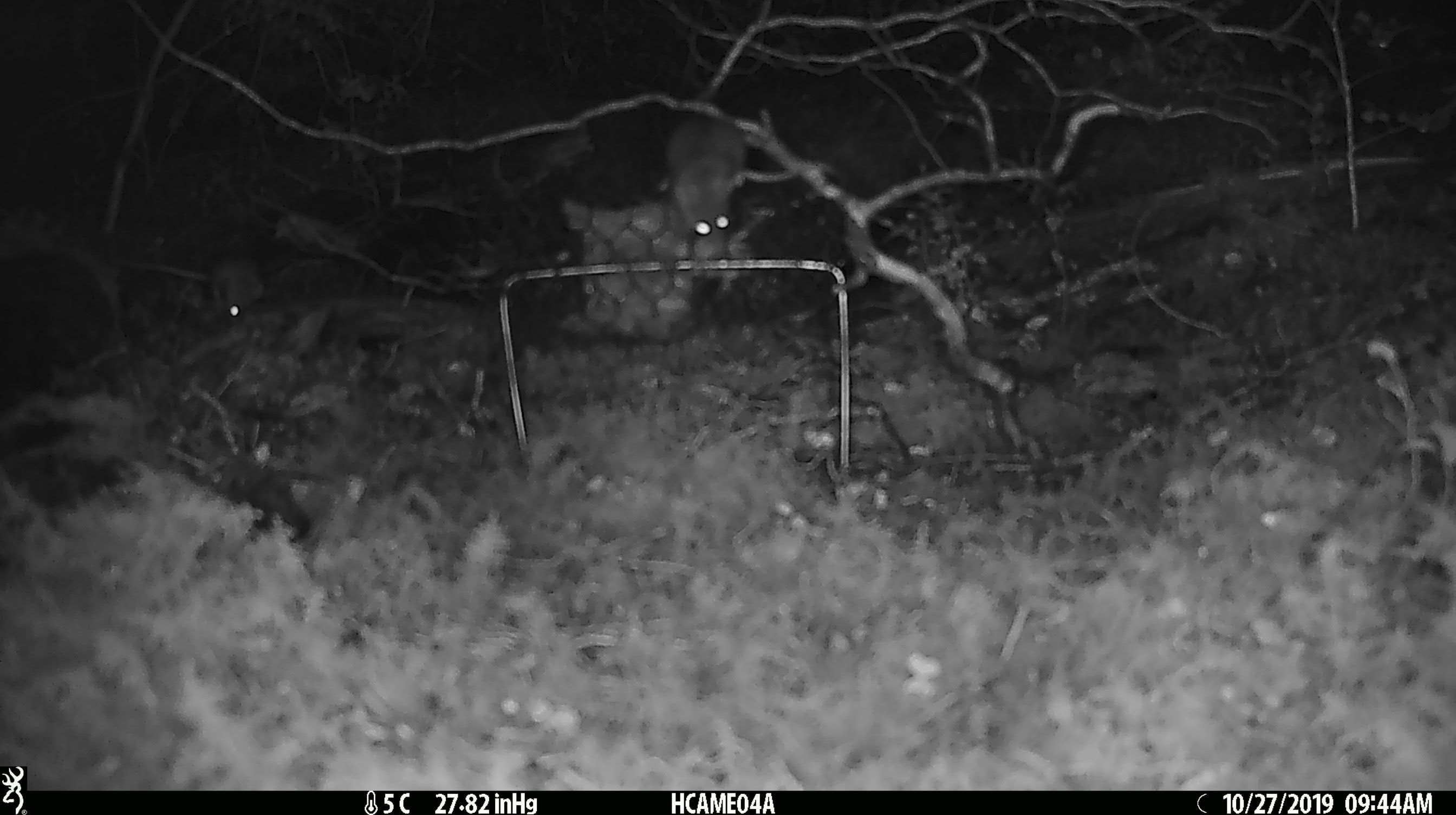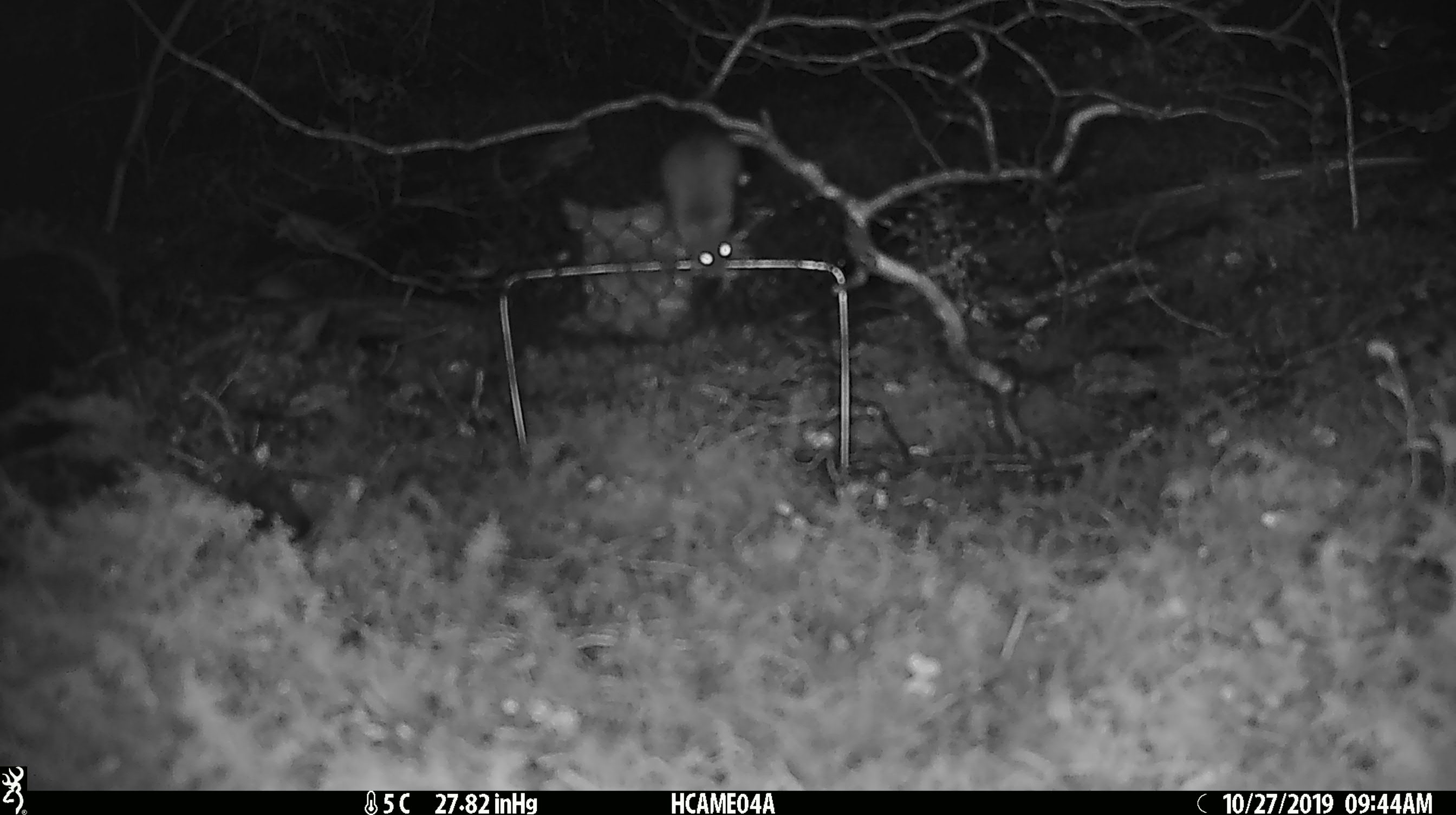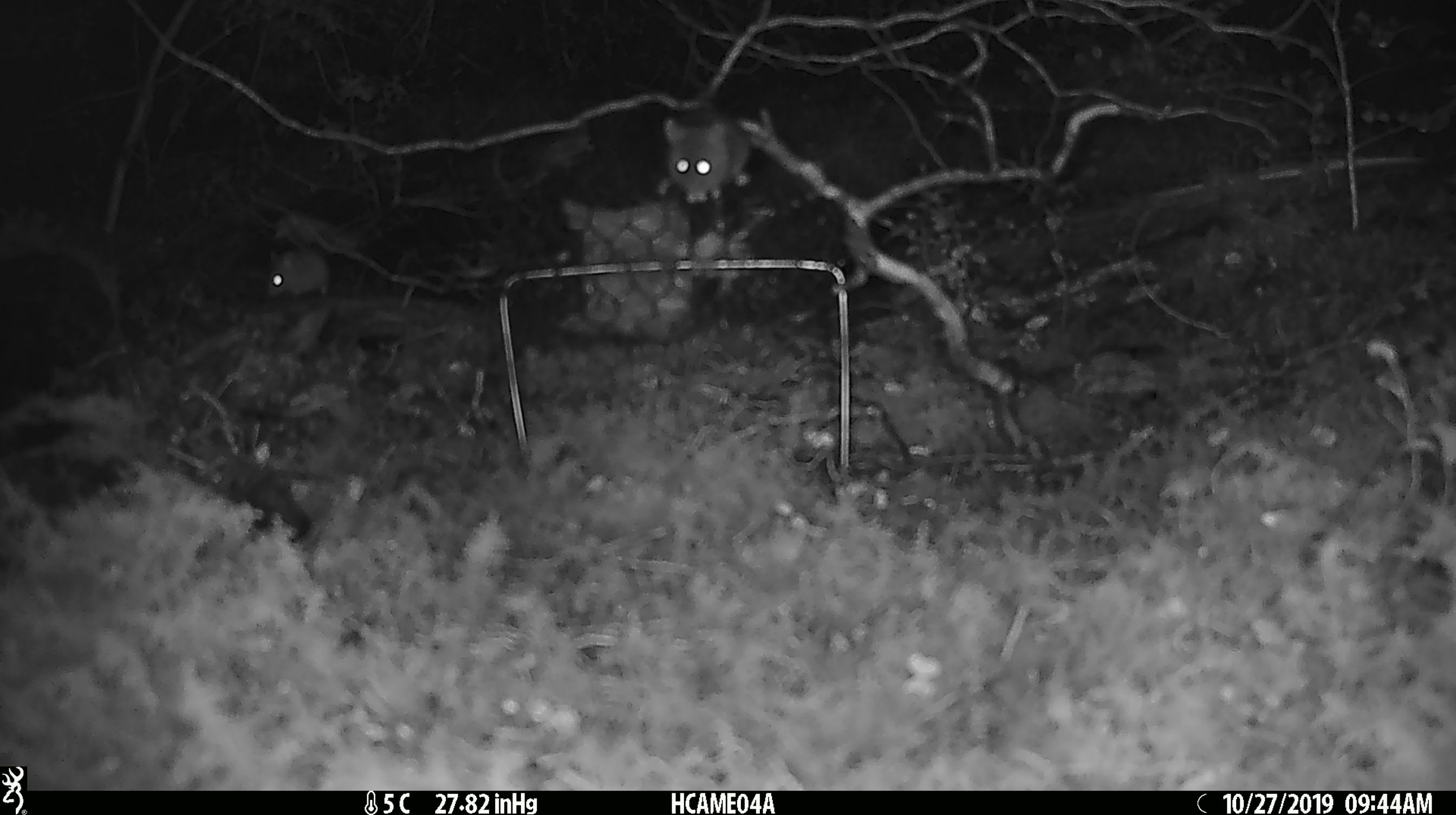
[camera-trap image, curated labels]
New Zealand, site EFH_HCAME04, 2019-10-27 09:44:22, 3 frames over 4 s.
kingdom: Animalia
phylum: Chordata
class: Mammalia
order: Rodentia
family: Muridae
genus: Mus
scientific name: Mus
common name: mouse